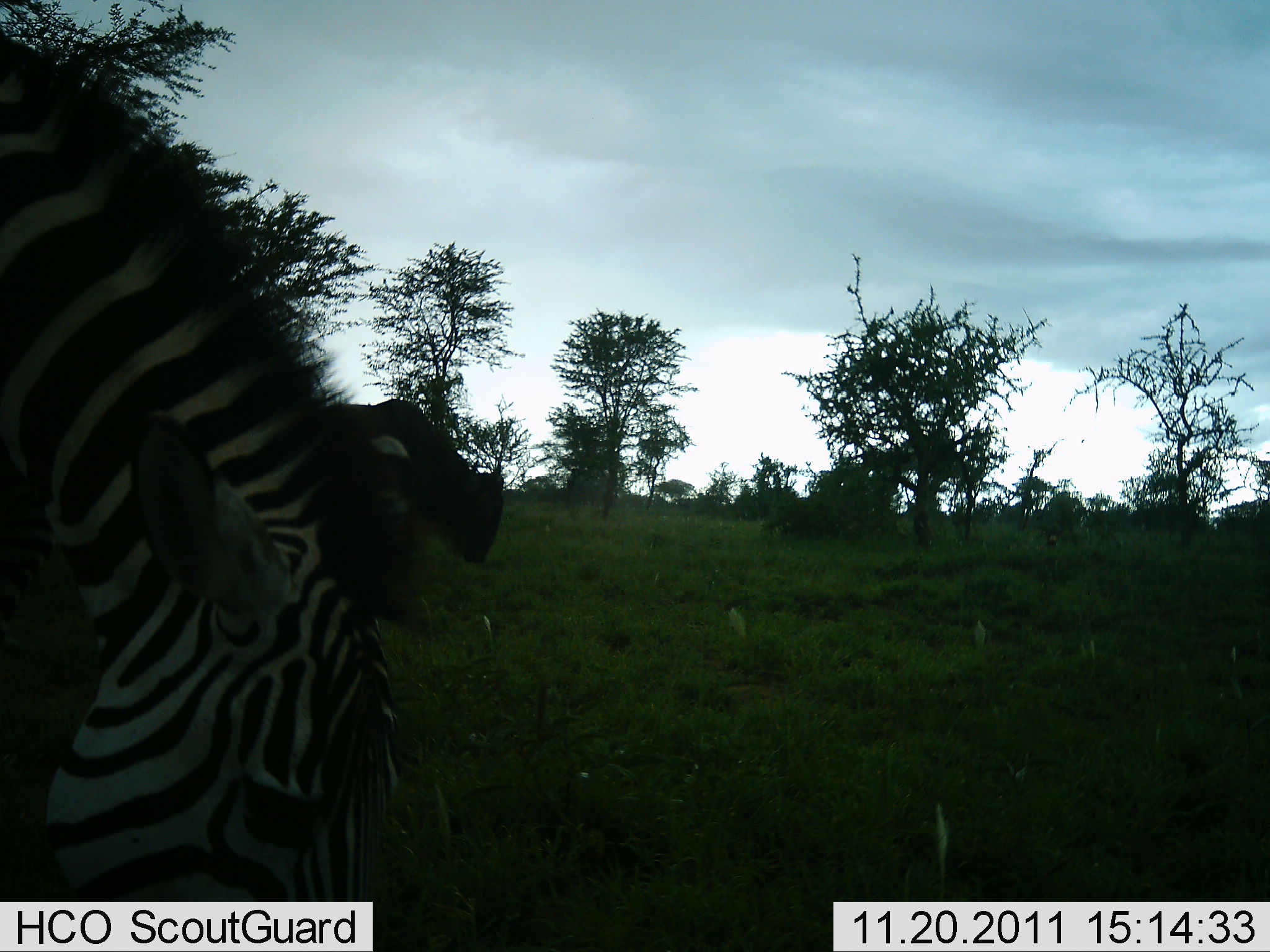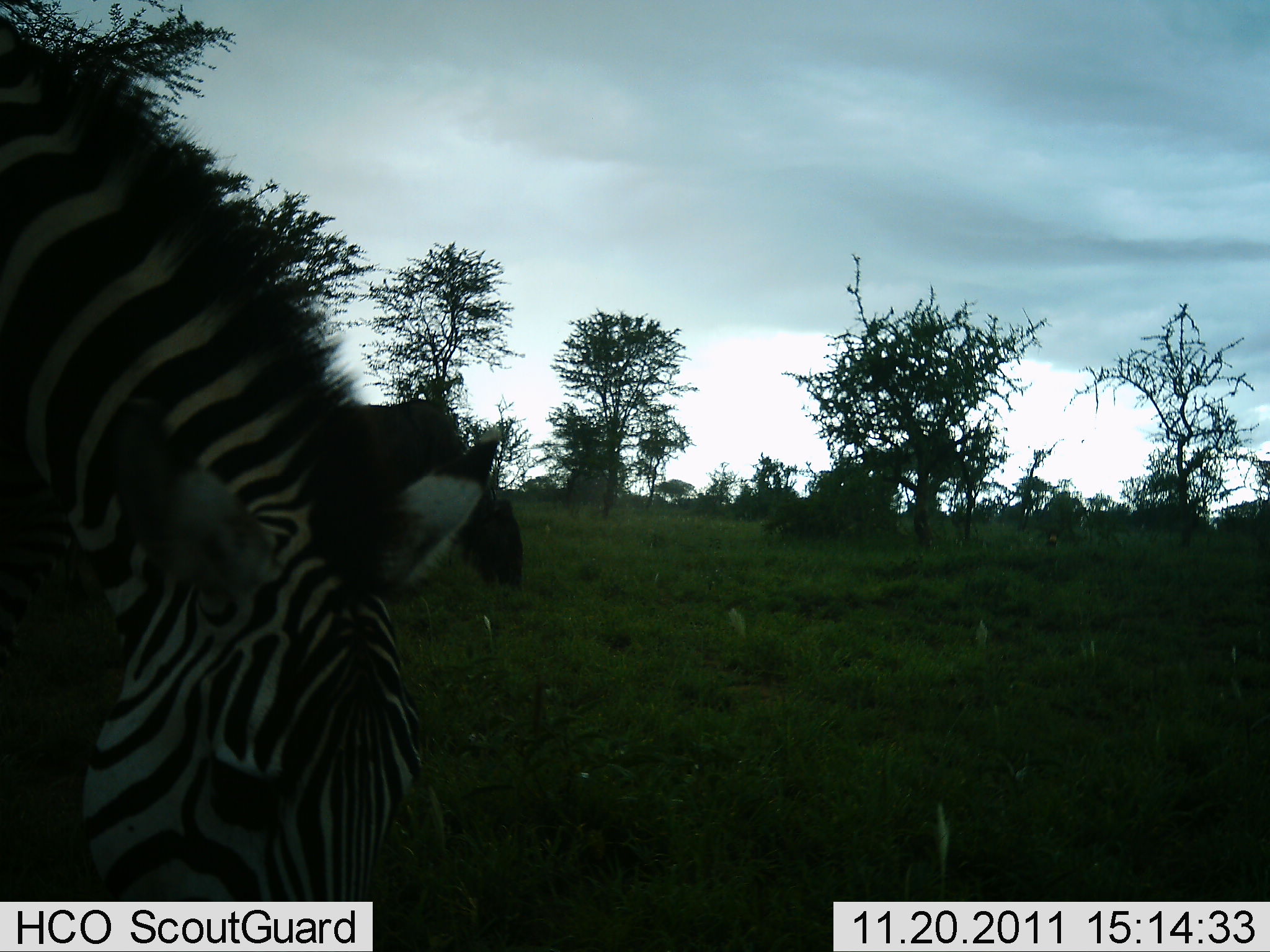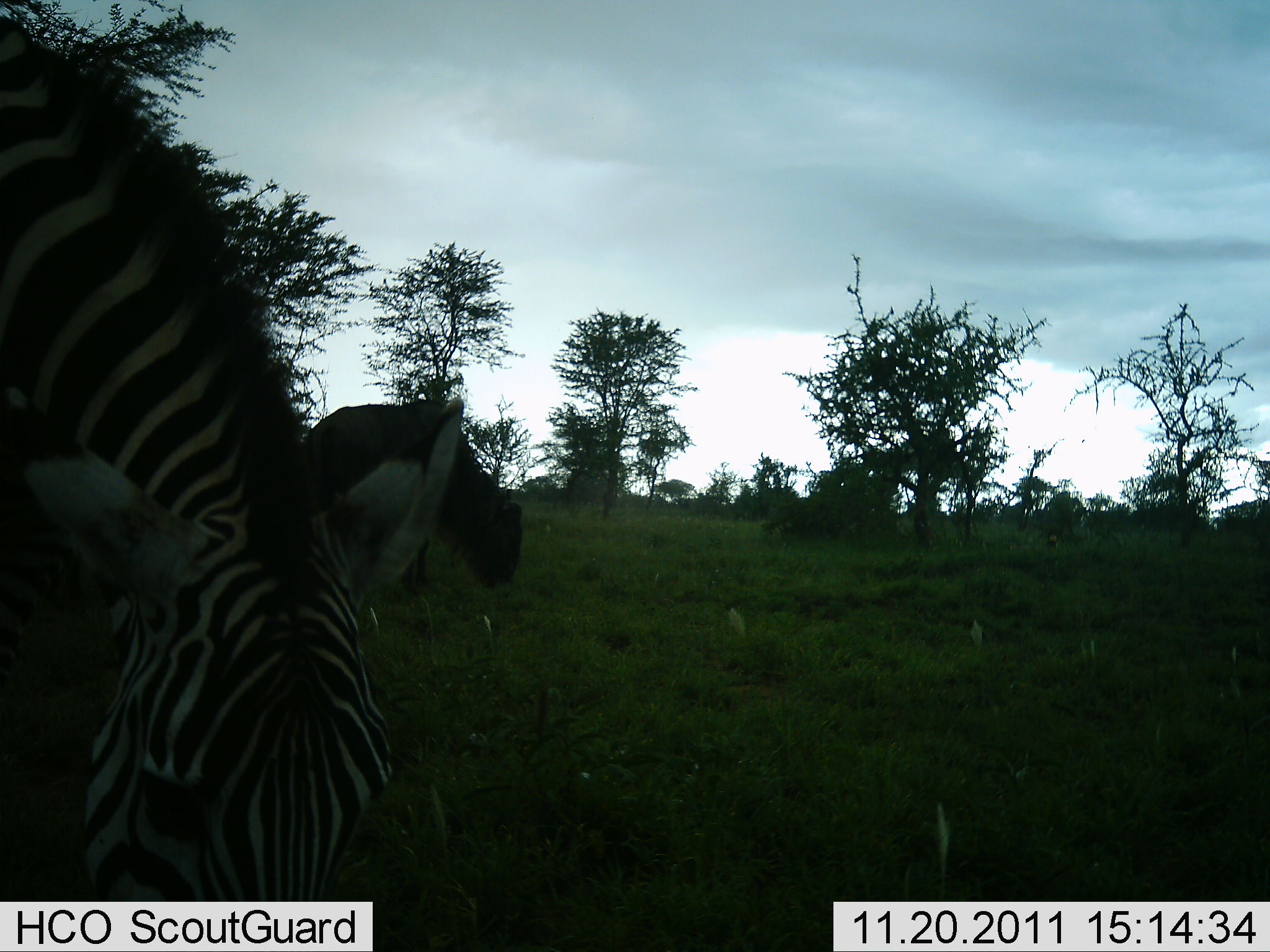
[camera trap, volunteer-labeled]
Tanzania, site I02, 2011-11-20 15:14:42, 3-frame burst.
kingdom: Animalia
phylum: Chordata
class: Mammalia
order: Artiodactyla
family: Bovidae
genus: Connochaetes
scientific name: Connochaetes taurinus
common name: blue wildebeest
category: wildebeest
Wildebeest (blue wildebeest) (Connochaetes taurinus), count 1. Behavior (volunteer vote fractions): standing 0%, resting 0%, moving 15%, interacting 0%. Young present (vote fraction): 0%. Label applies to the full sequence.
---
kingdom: Animalia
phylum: Chordata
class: Mammalia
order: Perissodactyla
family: Equidae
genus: Equus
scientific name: Equus quagga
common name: plains zebra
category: zebra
Zebra (plains zebra) (Equus quagga), count 1. Behavior (volunteer vote fractions): standing 15%, resting 0%, moving 5%, interacting 0%. Young present (vote fraction): 0%. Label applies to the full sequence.